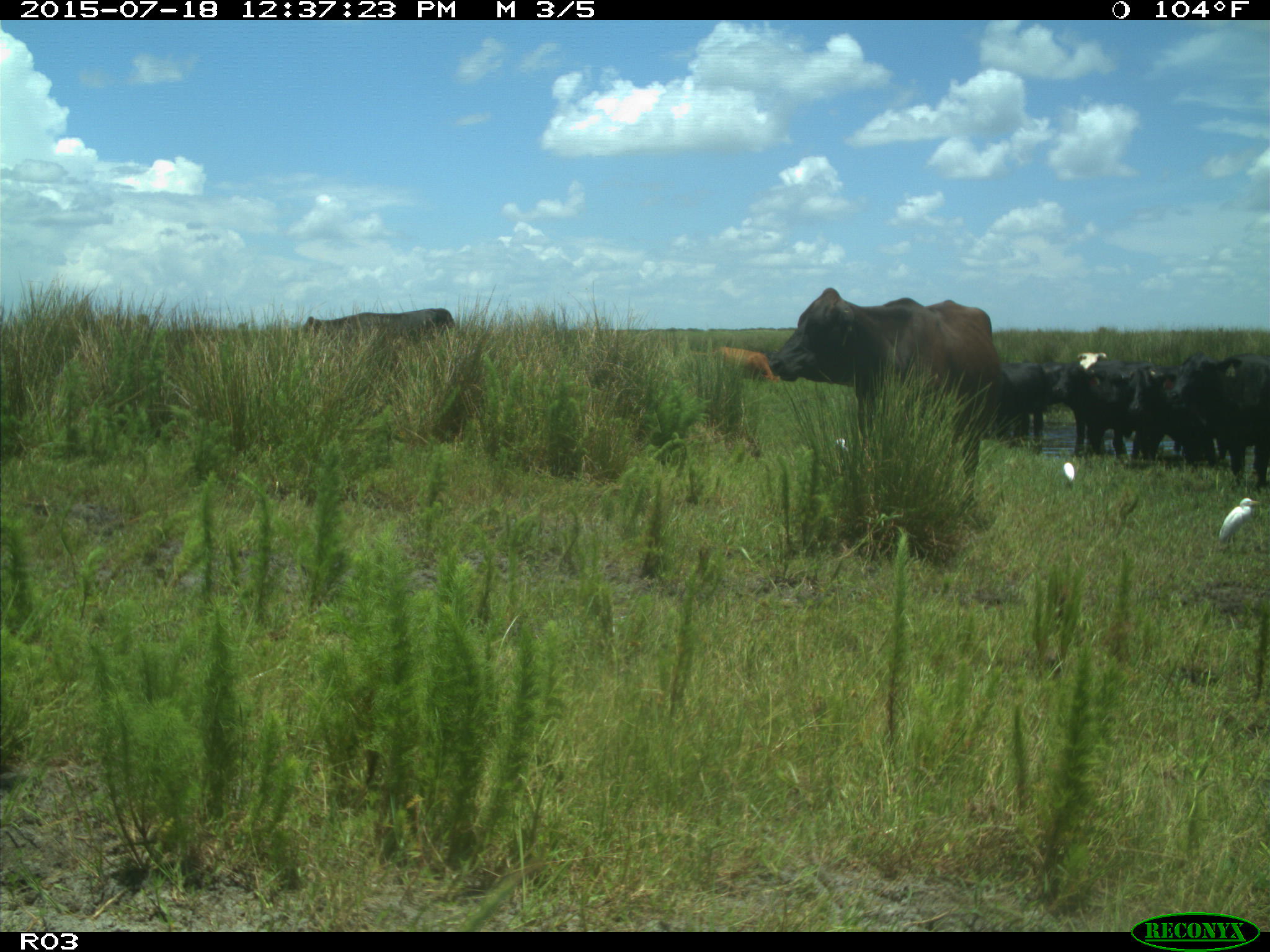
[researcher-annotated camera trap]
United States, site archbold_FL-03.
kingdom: Animalia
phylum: Chordata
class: Mammalia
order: Artiodactyla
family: Bovidae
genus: Bos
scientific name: Bos taurus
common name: domestic cow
Bos taurus (domestic cow).